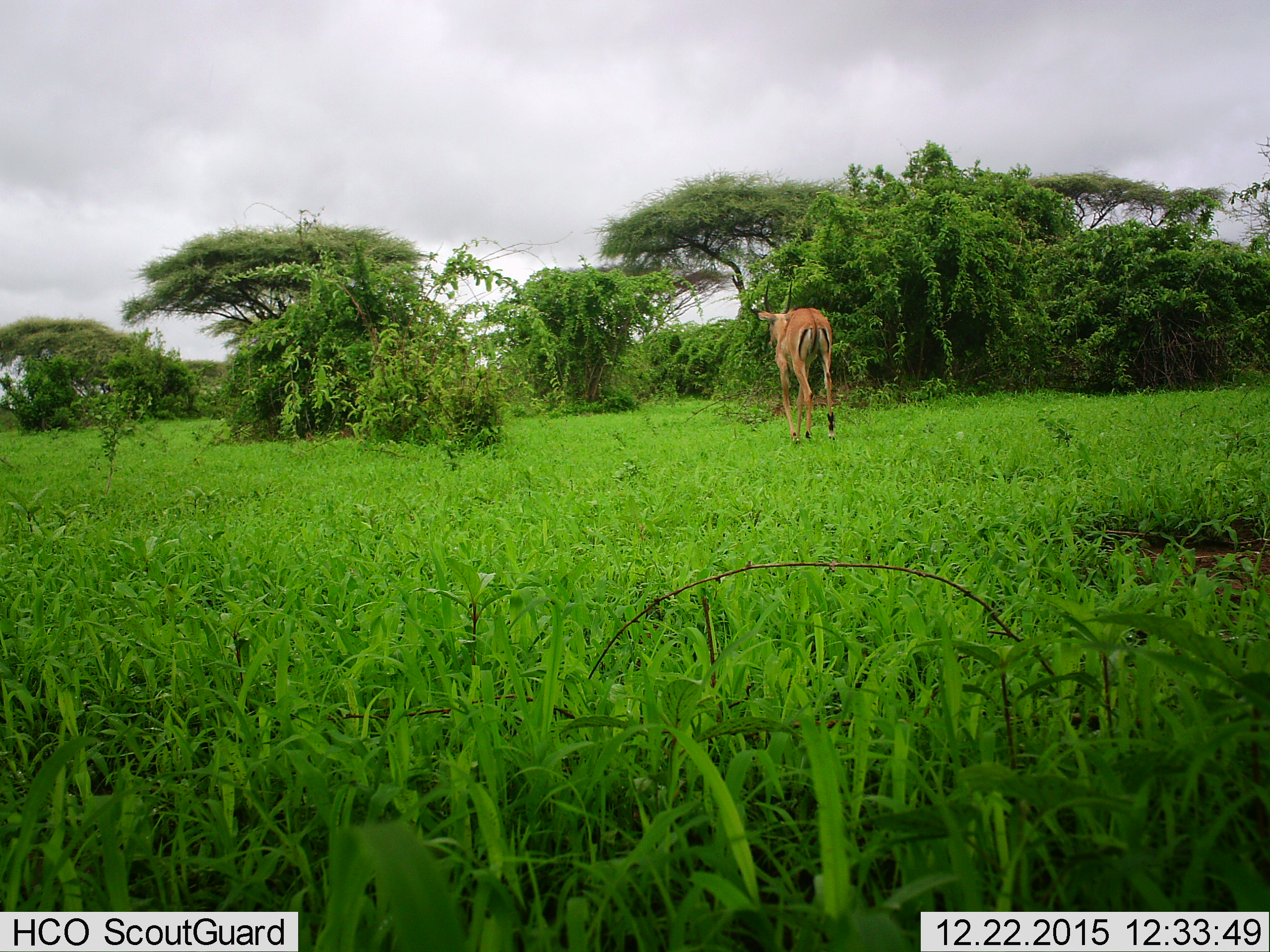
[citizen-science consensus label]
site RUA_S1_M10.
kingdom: Animalia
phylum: Chordata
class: Mammalia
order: Artiodactyla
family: Bovidae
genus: Aepyceros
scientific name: Aepyceros melampus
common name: impala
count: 1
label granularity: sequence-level